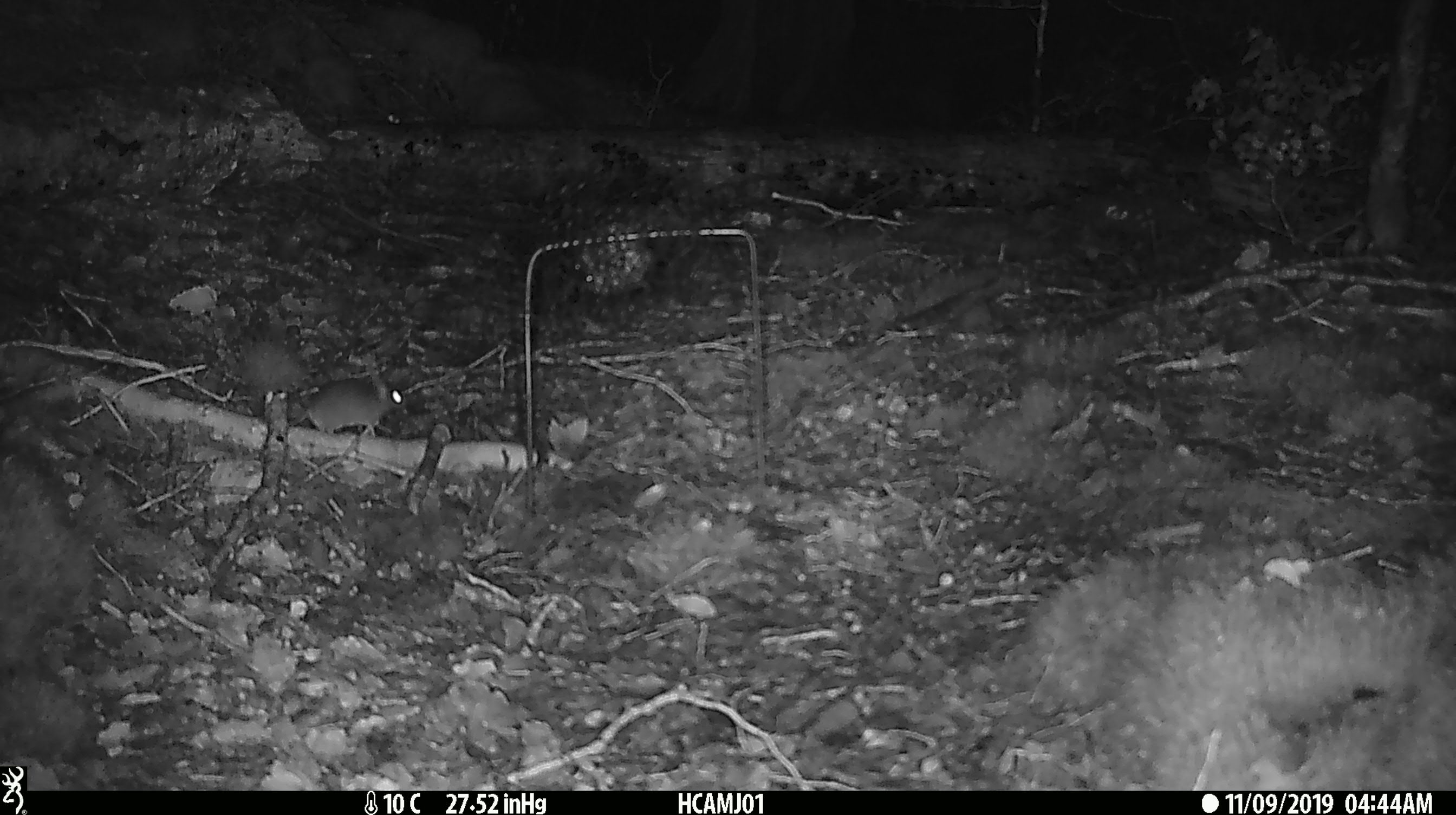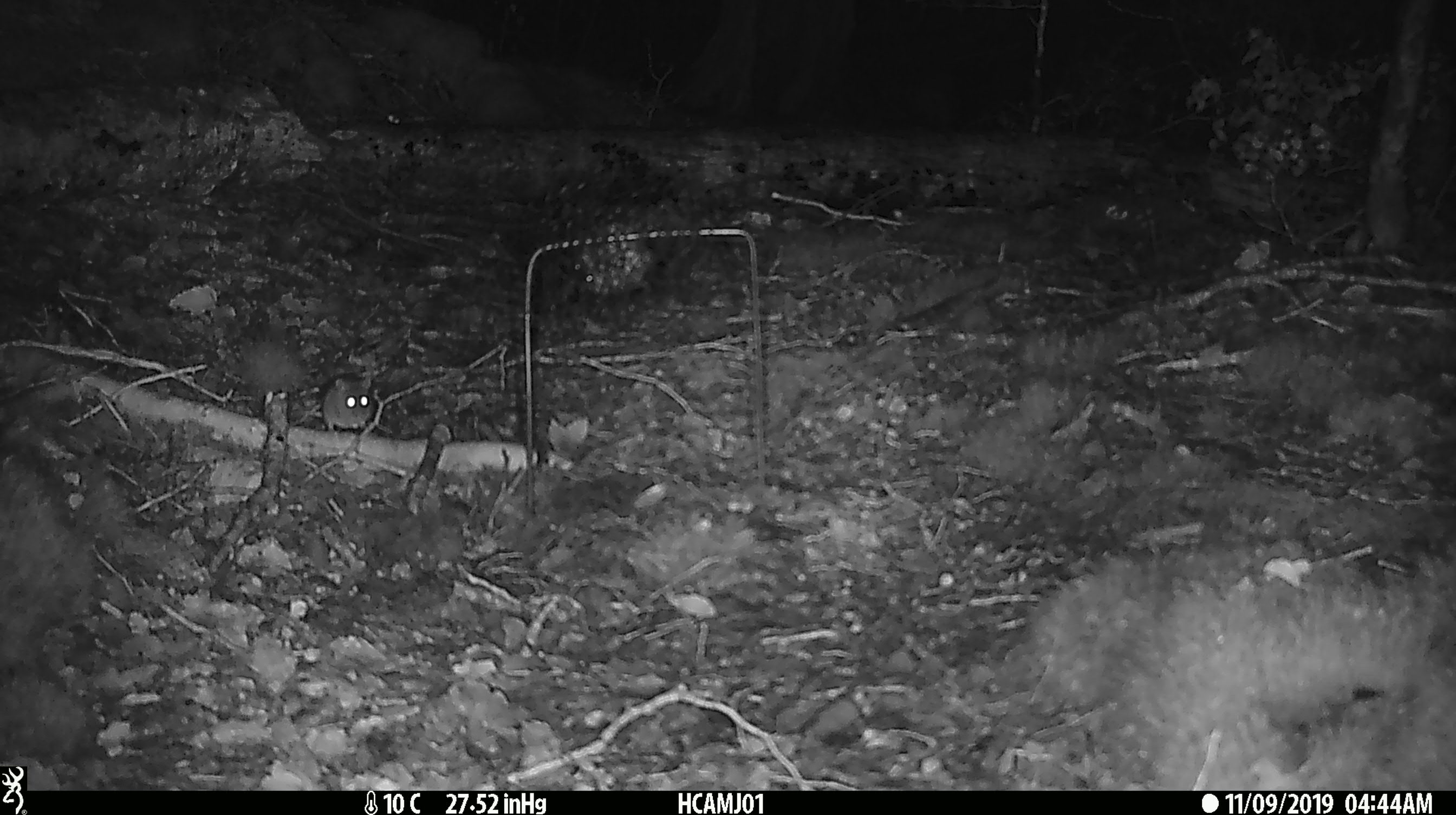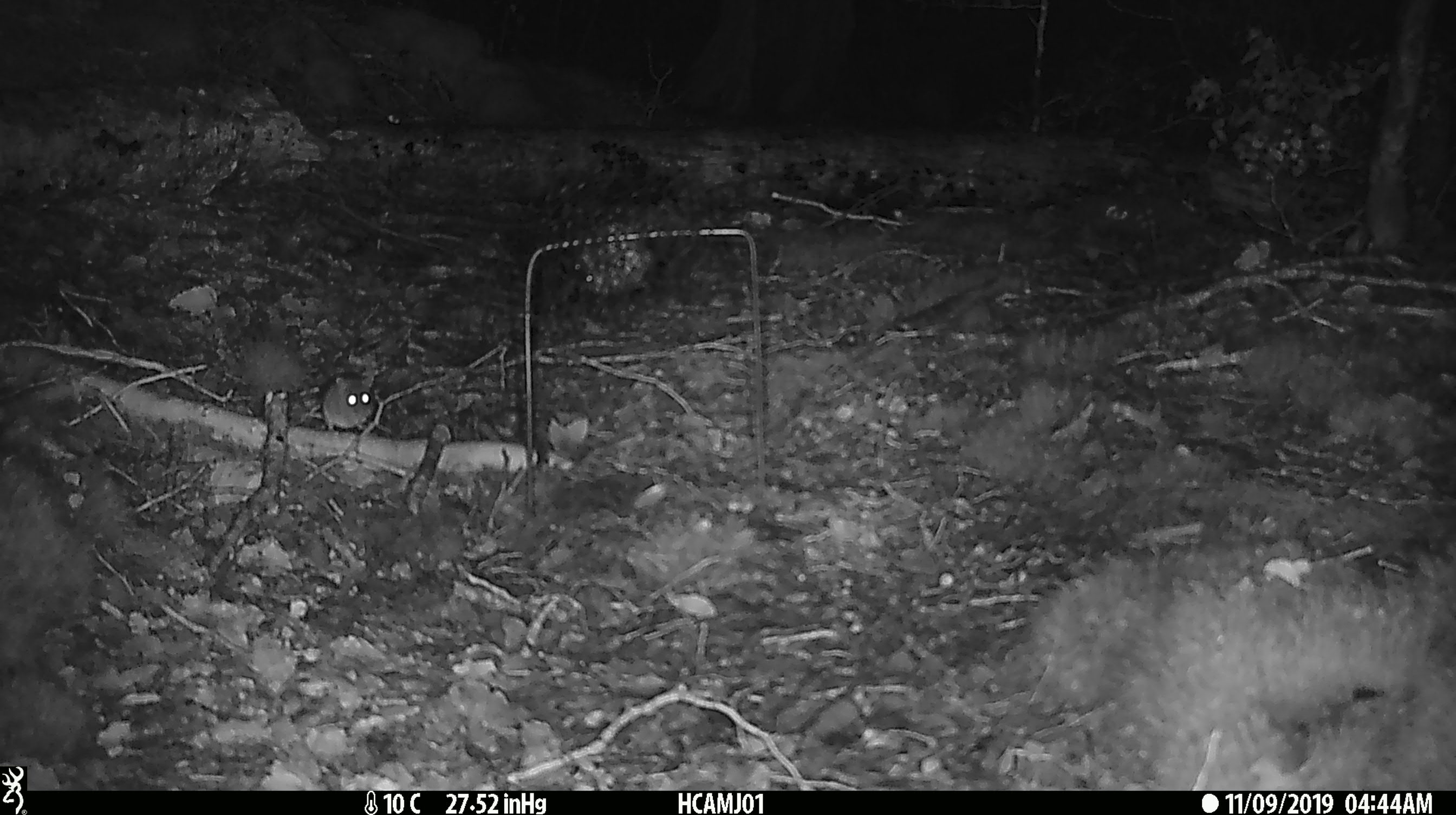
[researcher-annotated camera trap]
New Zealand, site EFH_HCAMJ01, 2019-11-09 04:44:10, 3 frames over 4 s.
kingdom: Animalia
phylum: Chordata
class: Mammalia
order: Rodentia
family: Muridae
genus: Mus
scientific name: Mus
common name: mouse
Mouse (Mus).